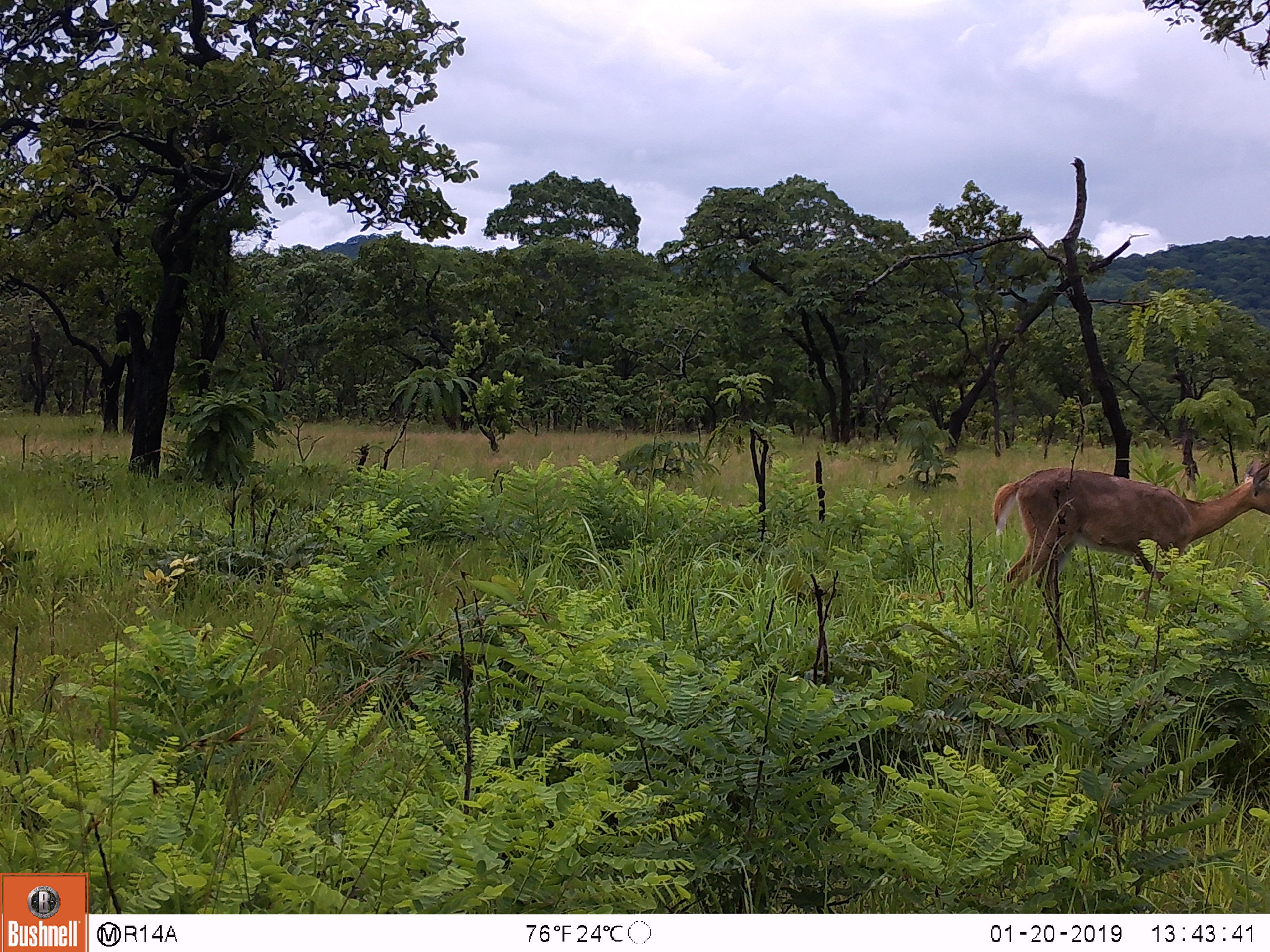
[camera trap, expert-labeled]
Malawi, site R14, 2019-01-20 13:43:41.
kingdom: Animalia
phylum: Chordata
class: Mammalia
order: Artiodactyla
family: Bovidae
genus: Redunca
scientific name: Redunca arundinum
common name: southern reedbuck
Southern reedbuck (Redunca arundinum), count 1.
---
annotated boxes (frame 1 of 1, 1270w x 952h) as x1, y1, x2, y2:
southern reedbuck: 980, 442, 1270, 623